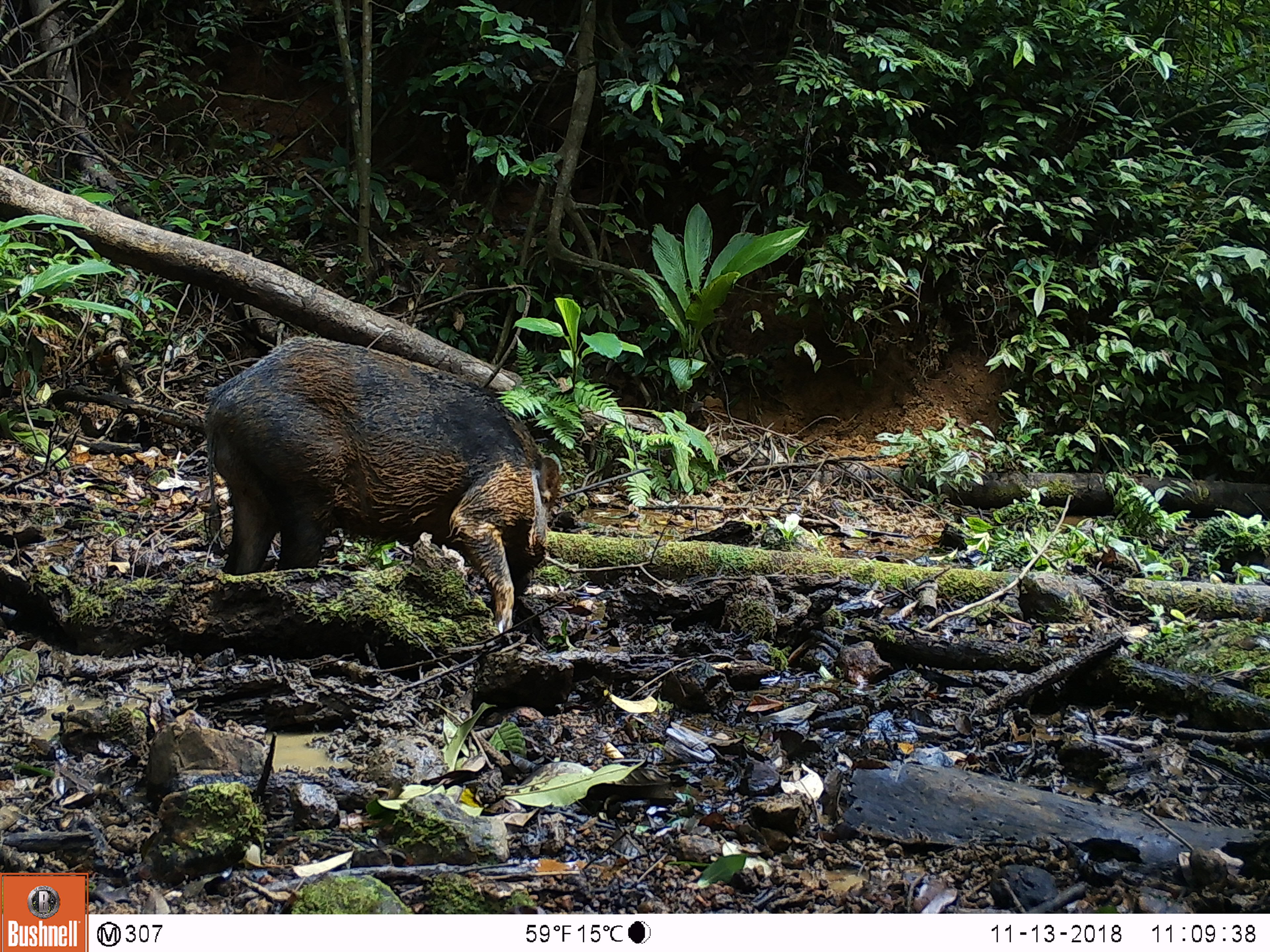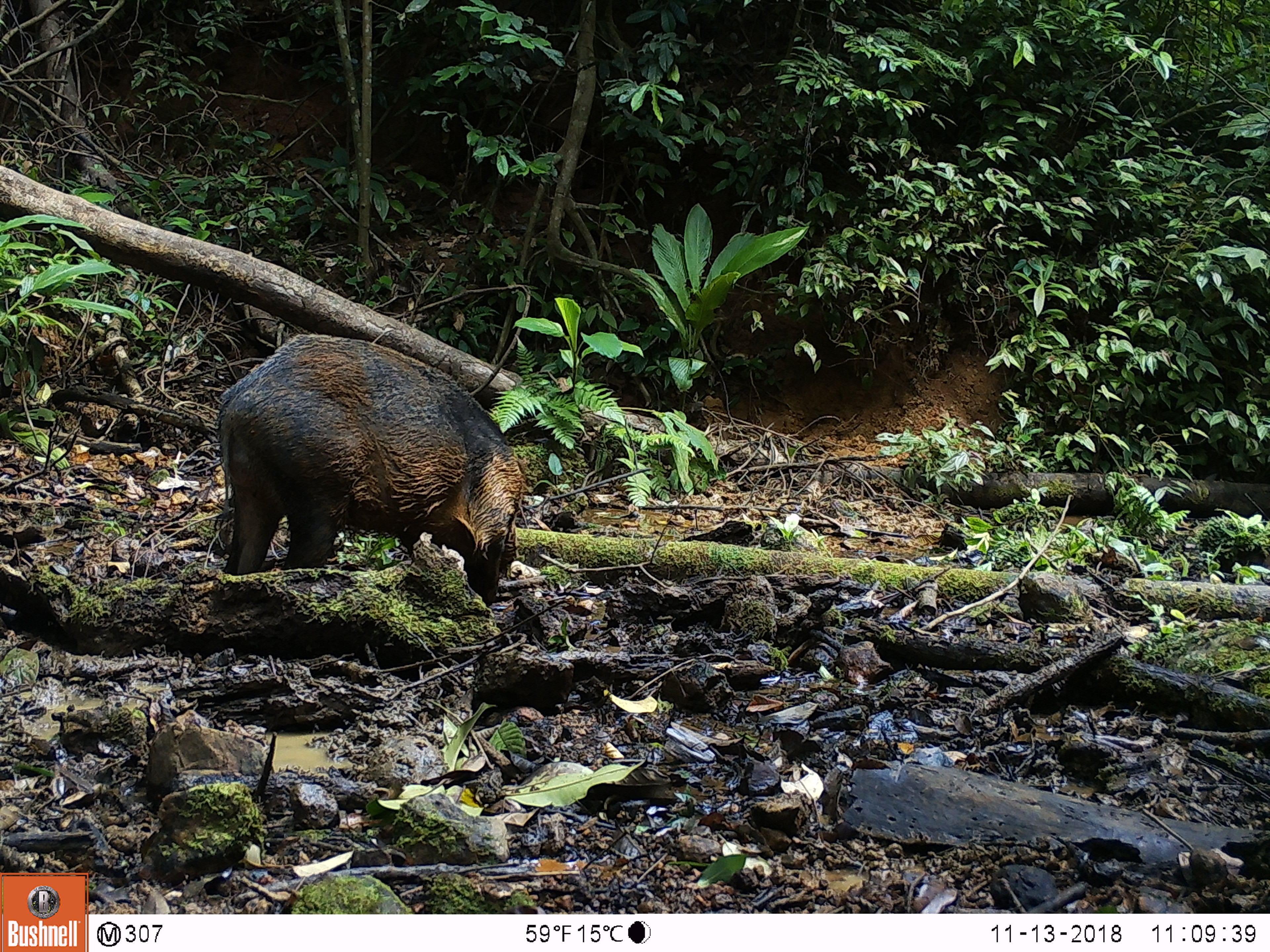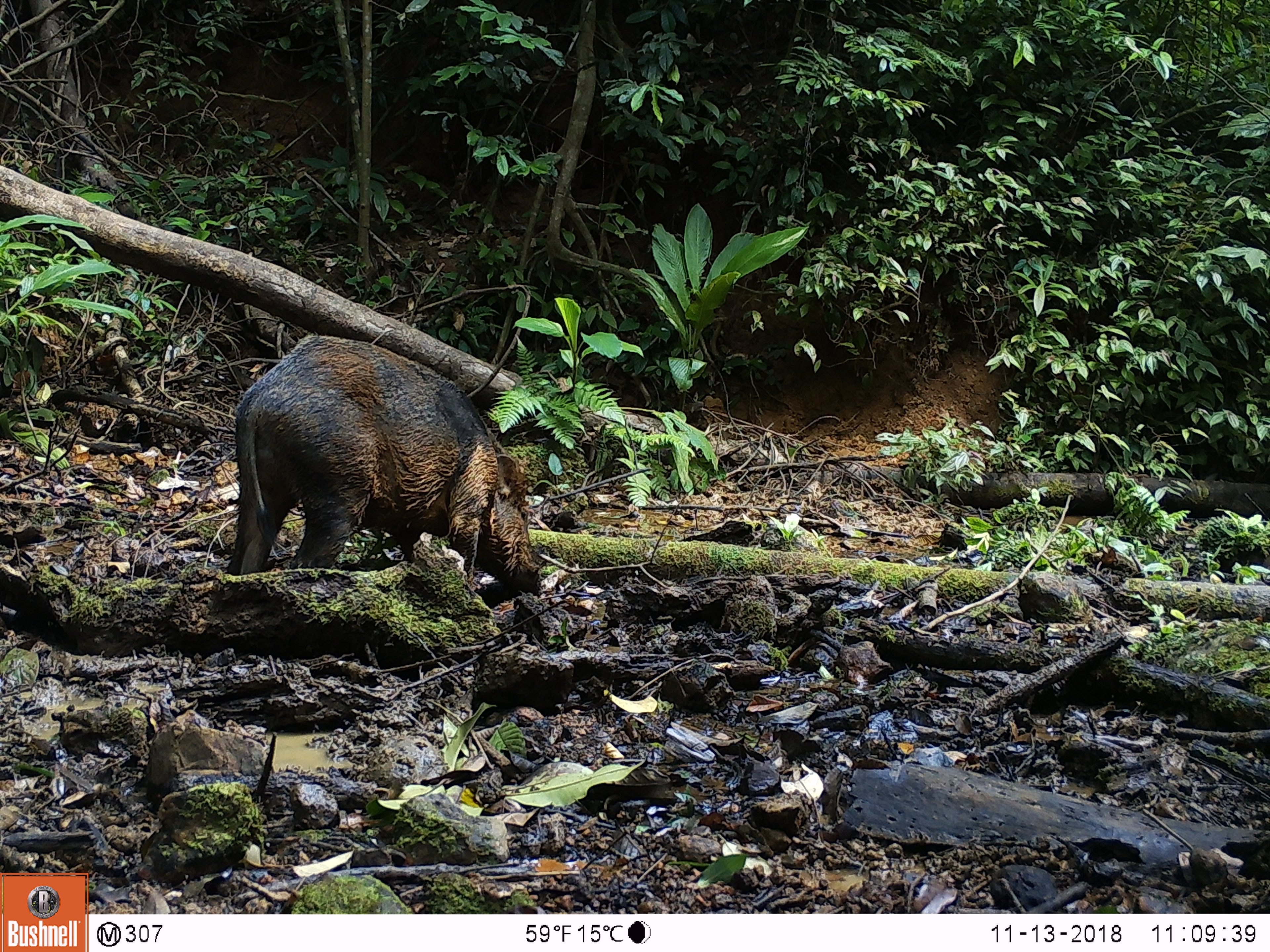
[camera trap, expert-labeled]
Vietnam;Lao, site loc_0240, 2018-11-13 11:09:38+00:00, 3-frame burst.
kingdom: Animalia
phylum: Chordata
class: Mammalia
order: Artiodactyla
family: Suidae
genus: Sus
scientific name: Sus scrofa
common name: eurasian wild pig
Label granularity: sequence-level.